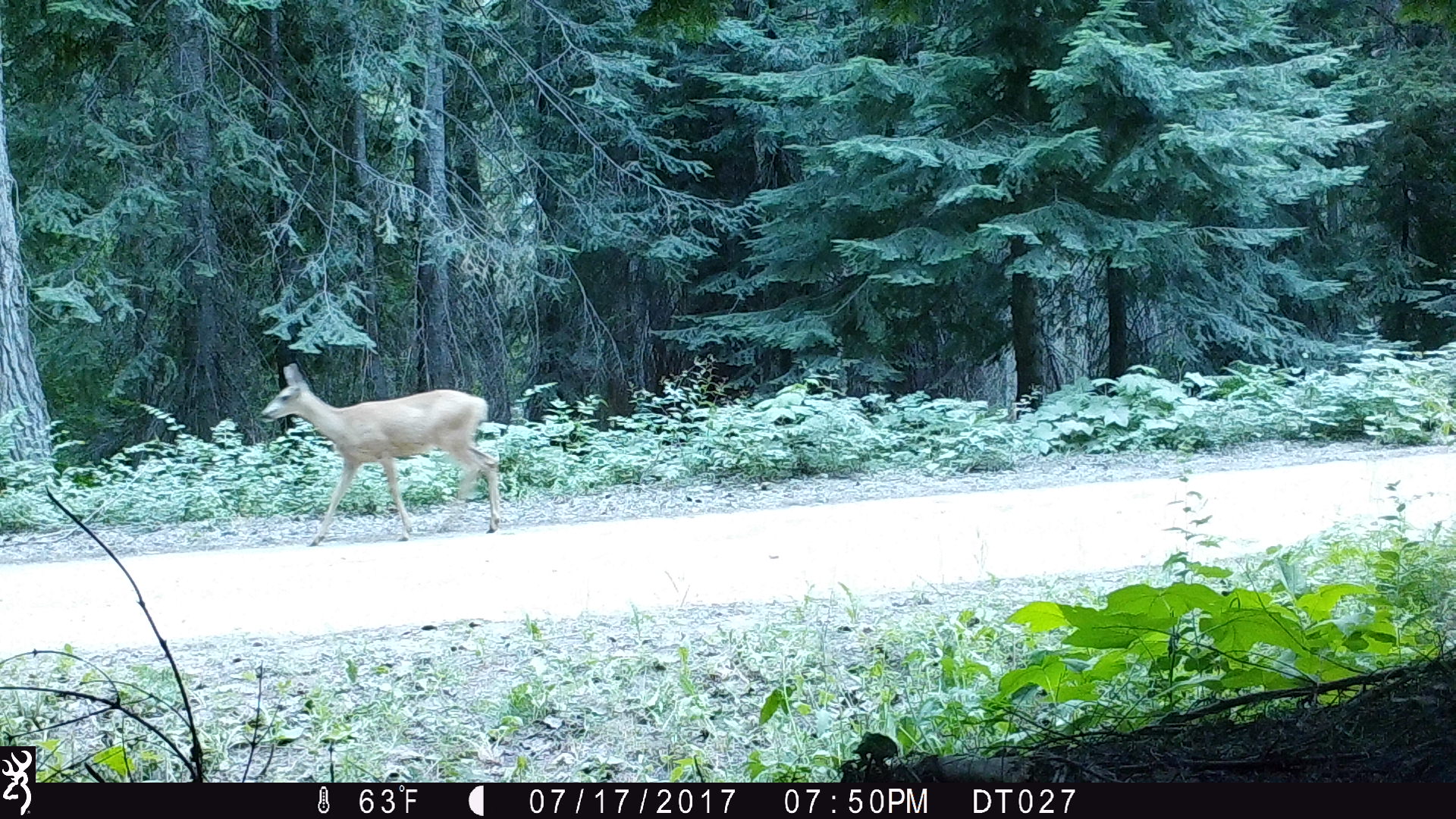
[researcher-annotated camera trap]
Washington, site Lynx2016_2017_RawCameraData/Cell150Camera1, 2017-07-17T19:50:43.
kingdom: Animalia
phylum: Chordata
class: Mammalia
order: Artiodactyla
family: Cervidae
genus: Odocoileus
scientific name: Odocoileus hemionus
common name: mule deer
Odocoileus hemionus (mule deer). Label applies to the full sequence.